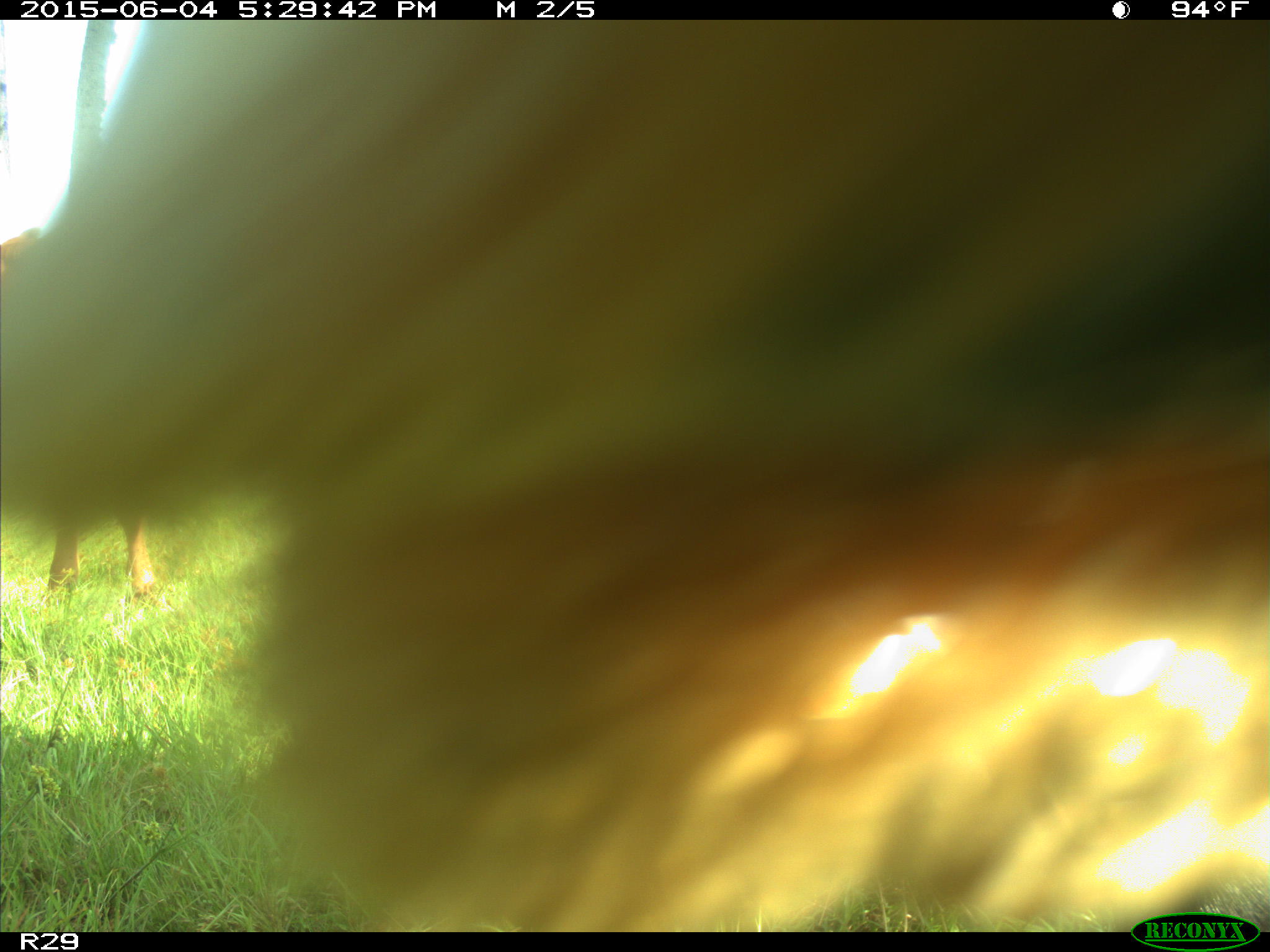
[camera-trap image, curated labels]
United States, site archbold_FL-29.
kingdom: Animalia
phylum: Chordata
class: Mammalia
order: Artiodactyla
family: Bovidae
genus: Bos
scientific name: Bos taurus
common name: domestic cow